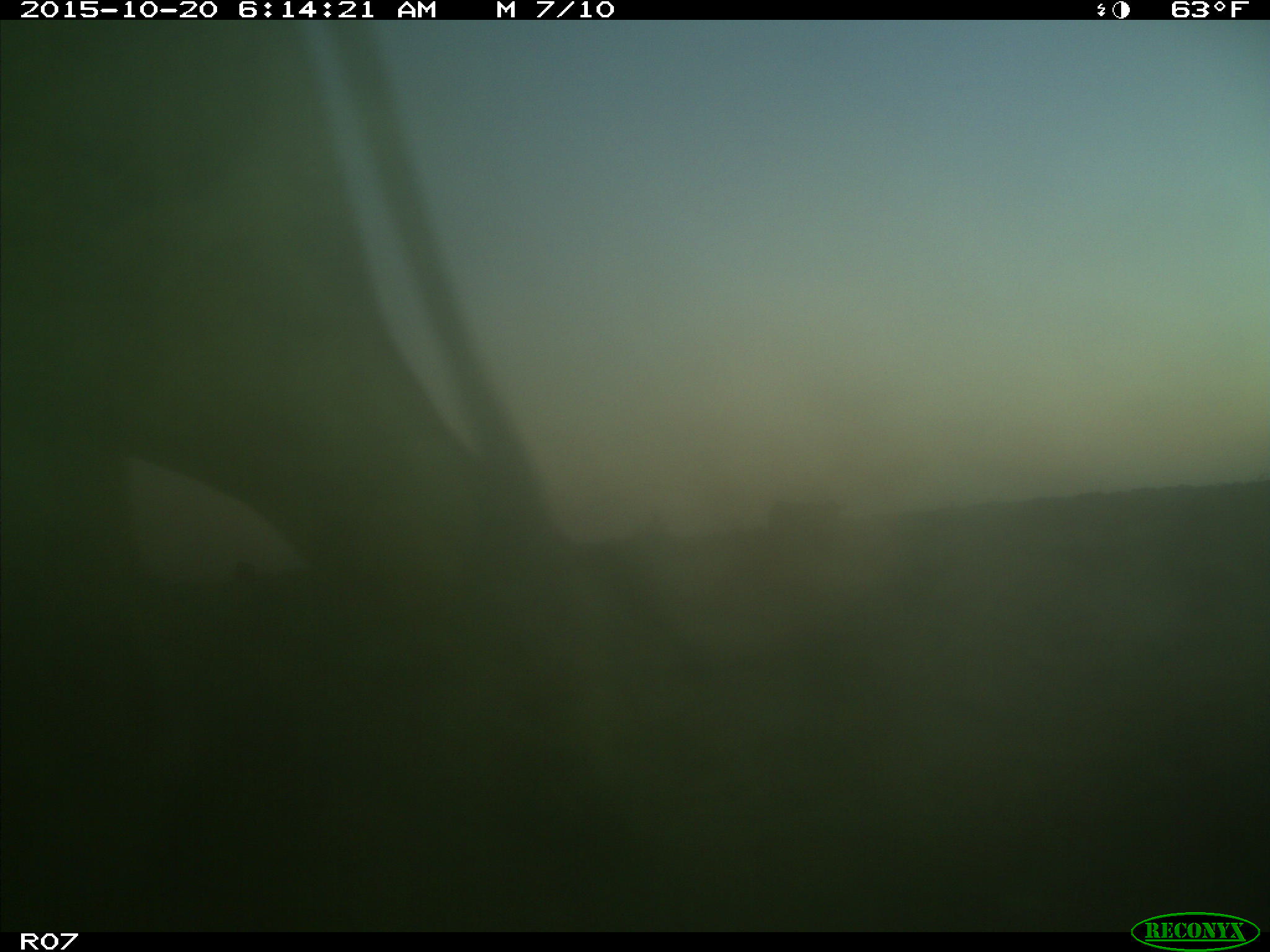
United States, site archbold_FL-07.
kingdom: Animalia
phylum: Chordata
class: Mammalia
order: Artiodactyla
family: Bovidae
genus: Bos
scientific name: Bos taurus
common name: domestic cow